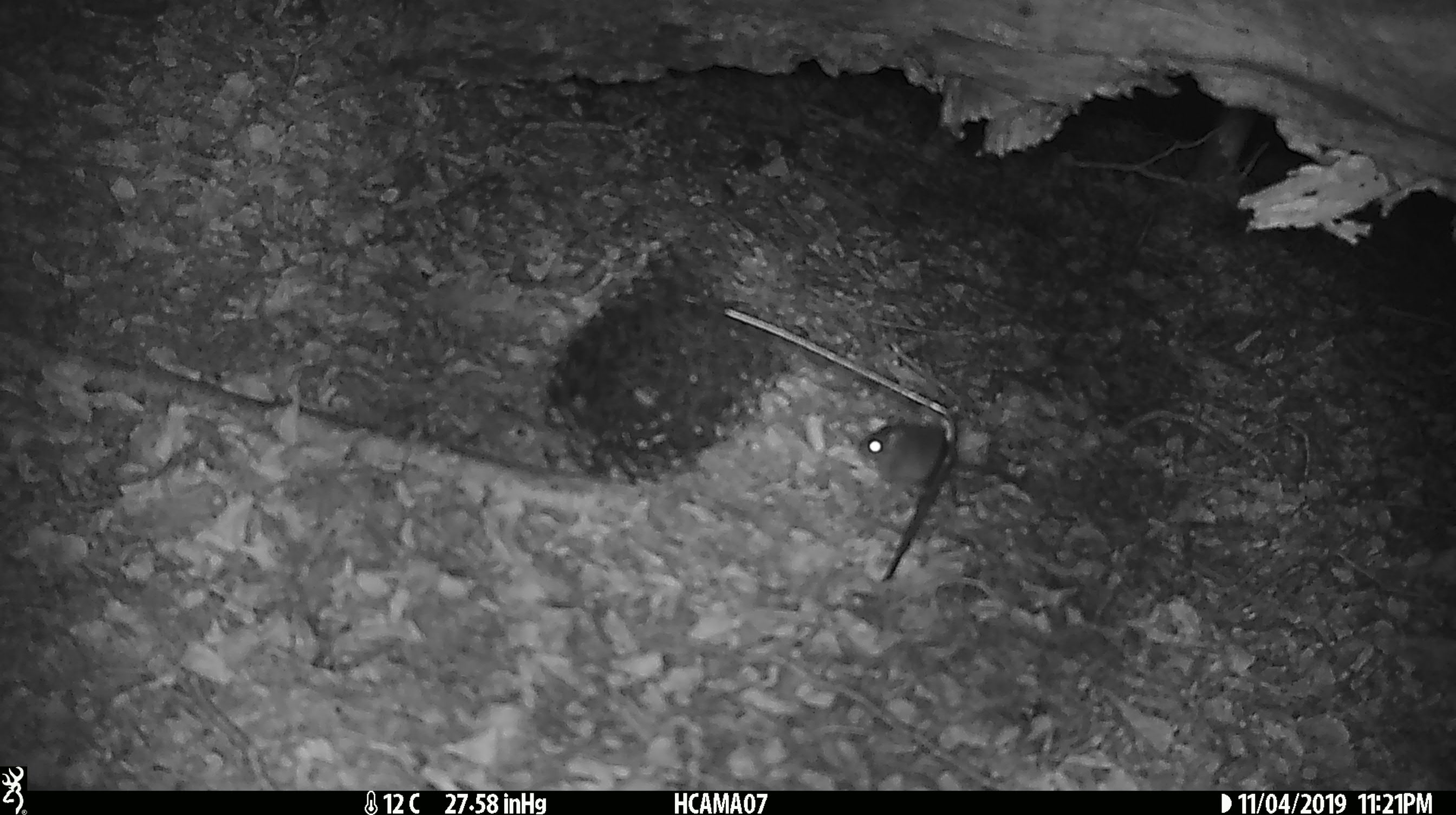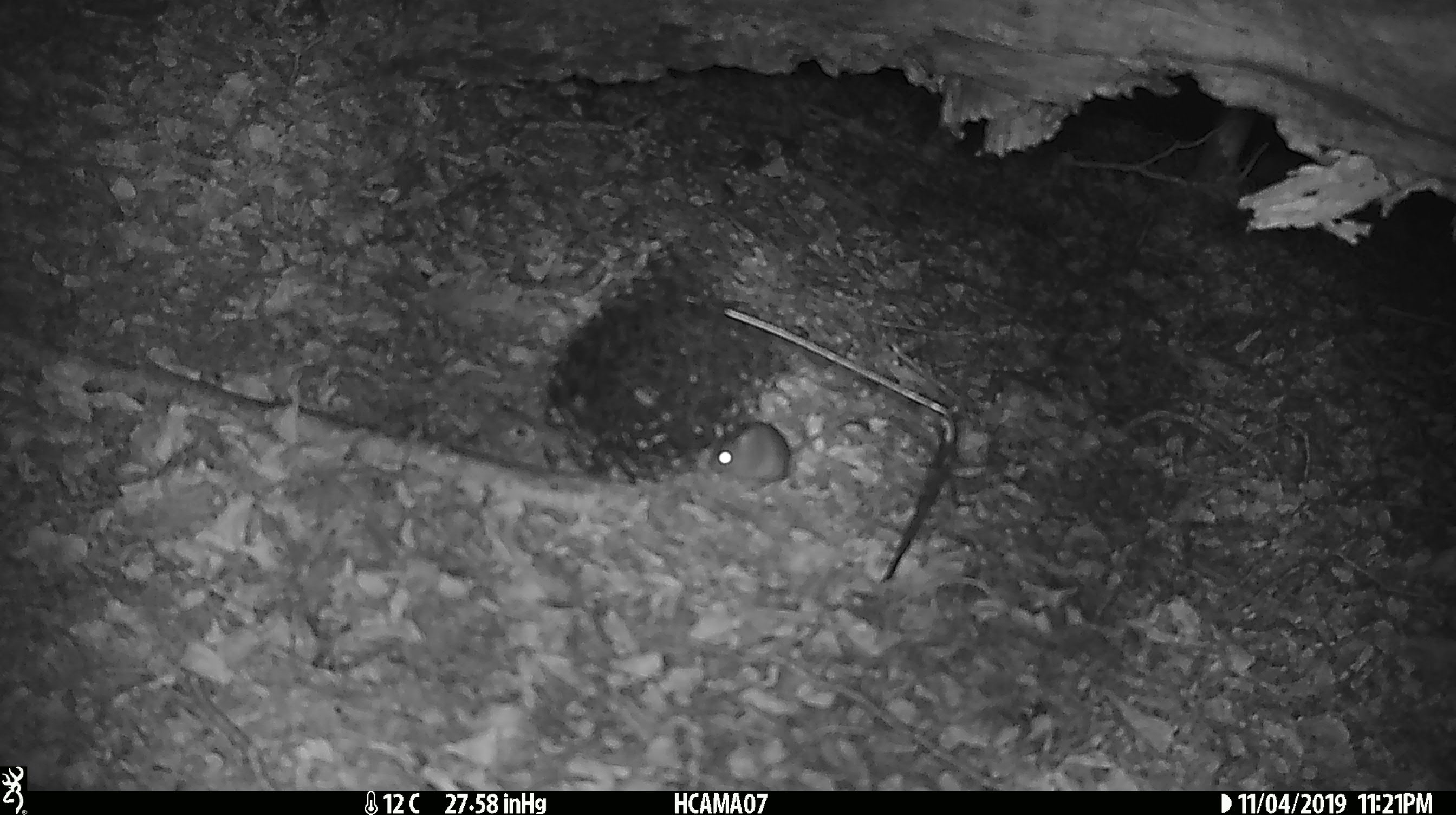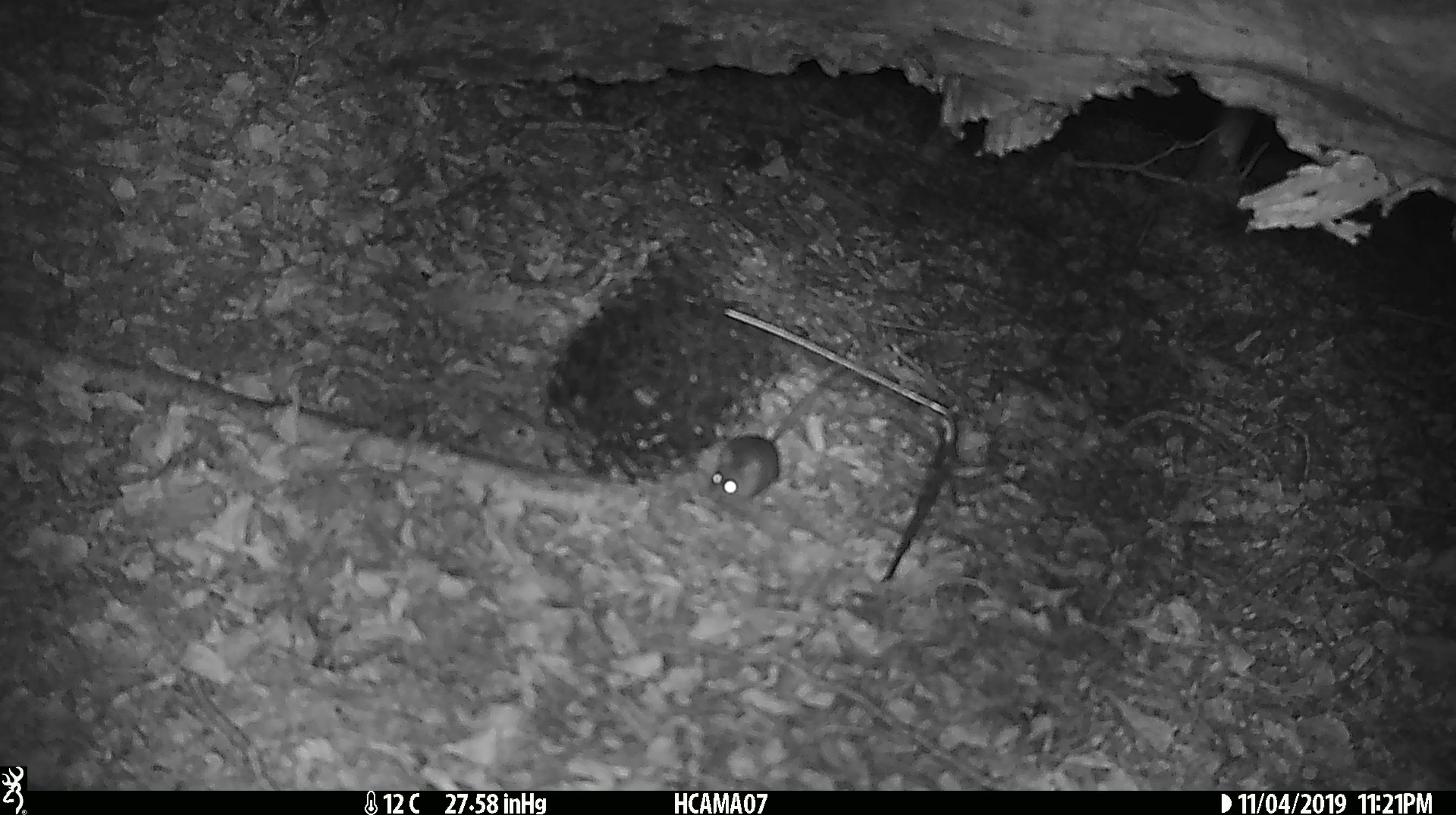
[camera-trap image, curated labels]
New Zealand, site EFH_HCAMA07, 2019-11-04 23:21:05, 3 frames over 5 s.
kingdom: Animalia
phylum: Chordata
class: Mammalia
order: Rodentia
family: Muridae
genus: Mus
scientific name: Mus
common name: mouse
Mouse (Mus).